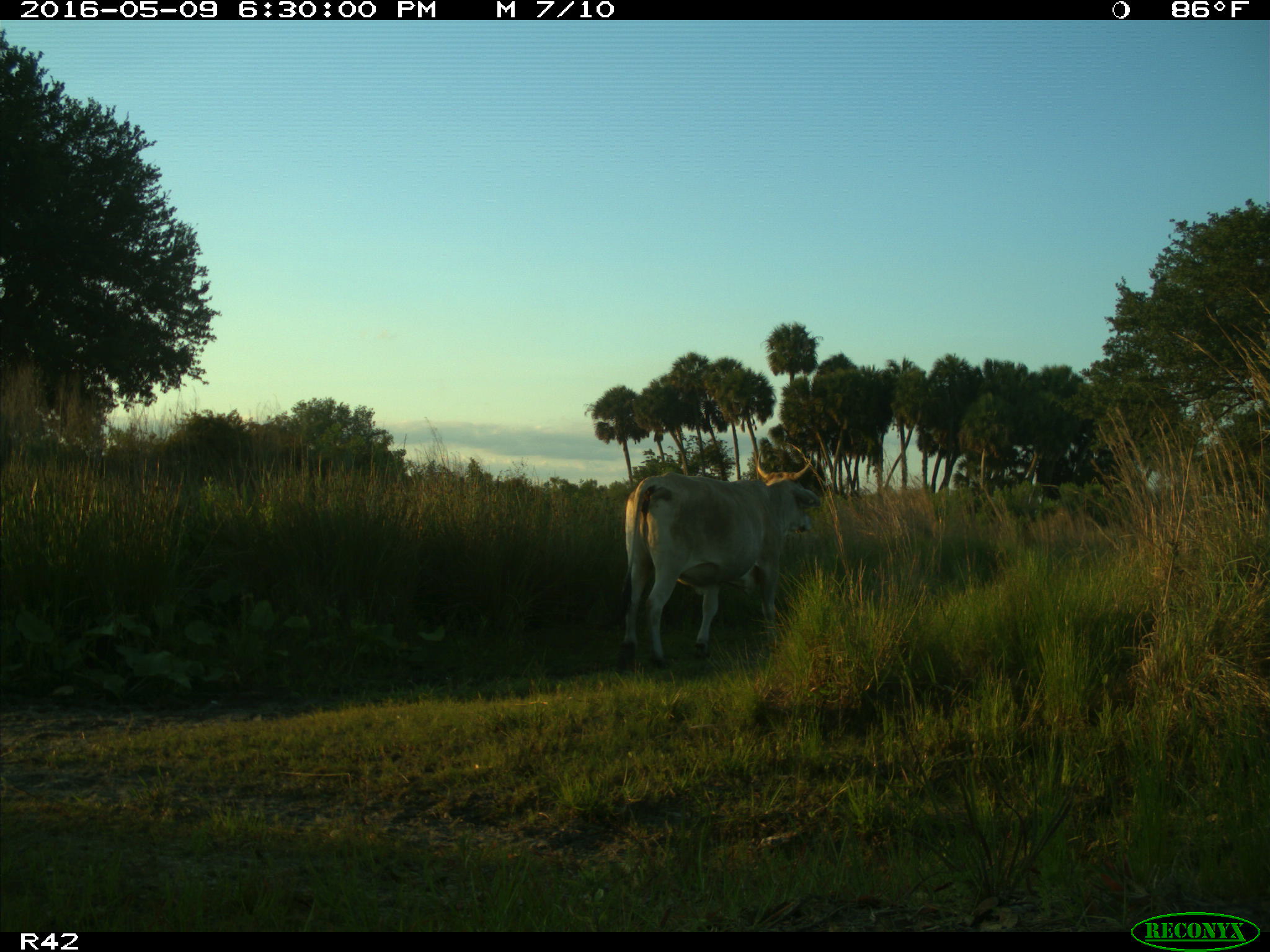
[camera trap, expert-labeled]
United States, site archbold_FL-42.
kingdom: Animalia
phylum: Chordata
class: Mammalia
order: Artiodactyla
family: Bovidae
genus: Bos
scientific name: Bos taurus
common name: domestic cow